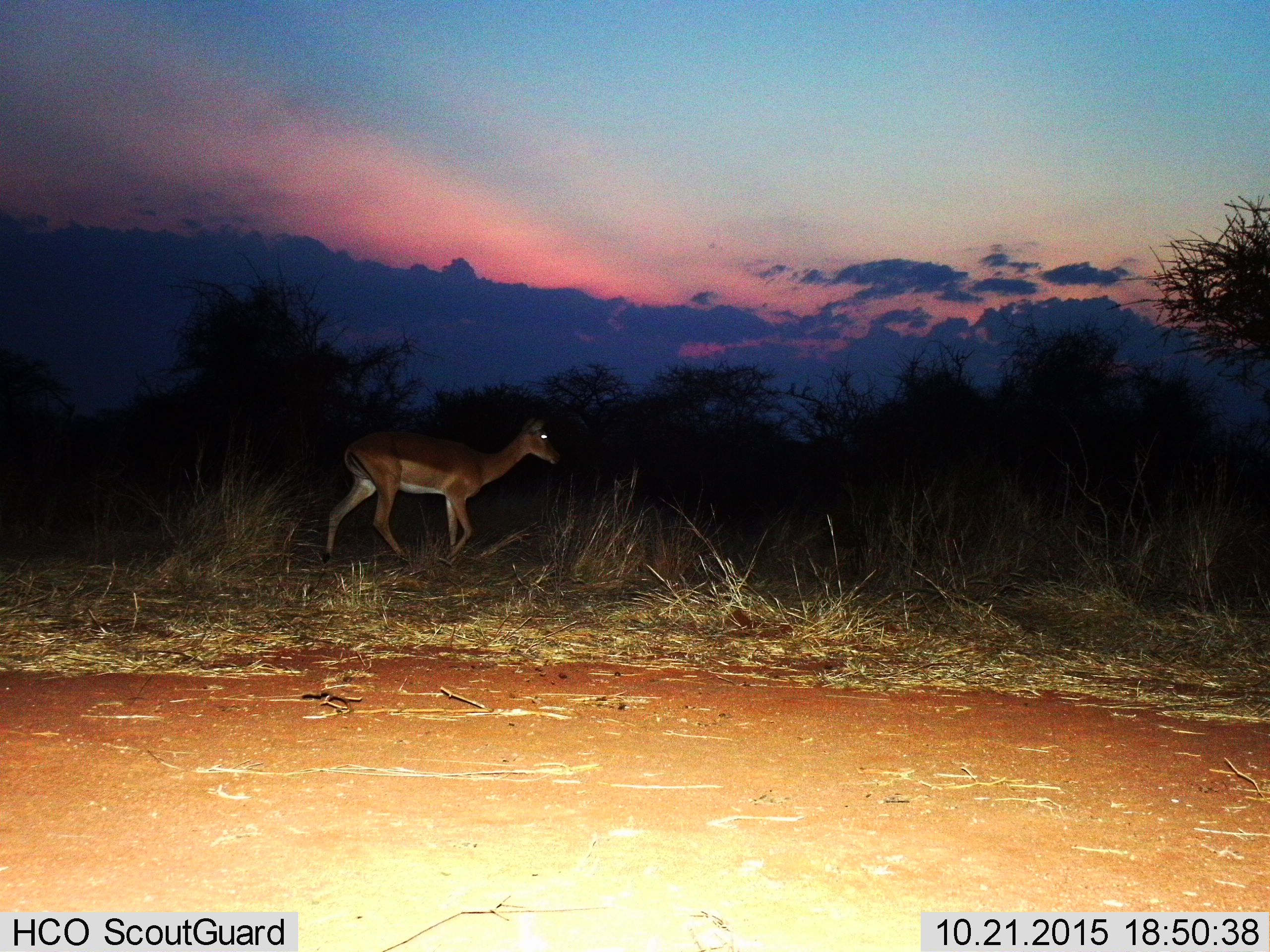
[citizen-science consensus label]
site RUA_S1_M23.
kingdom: Animalia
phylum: Chordata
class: Mammalia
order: Artiodactyla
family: Bovidae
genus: Aepyceros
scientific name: Aepyceros melampus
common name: impala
Impala (Aepyceros melampus), count 1. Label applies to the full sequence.